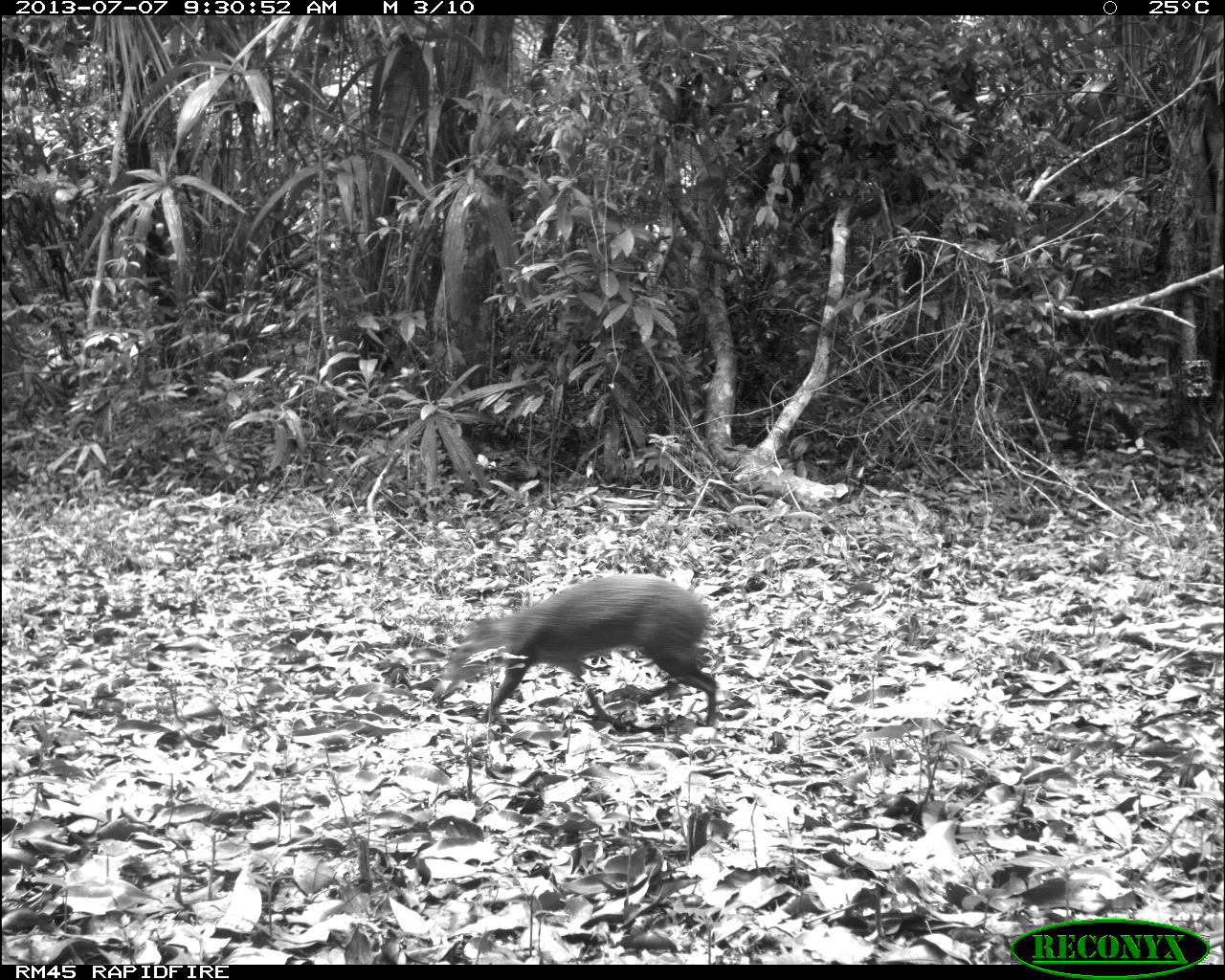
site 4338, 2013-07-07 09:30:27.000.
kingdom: Animalia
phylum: Chordata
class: Mammalia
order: Rodentia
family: Dasyproctidae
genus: Dasyprocta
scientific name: Dasyprocta punctata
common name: central american agouti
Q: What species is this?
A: Dasyprocta punctata (central american agouti).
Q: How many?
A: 1.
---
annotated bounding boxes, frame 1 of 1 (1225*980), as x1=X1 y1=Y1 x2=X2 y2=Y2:
dasyprocta punctata: x1=432 y1=573 x2=717 y2=726